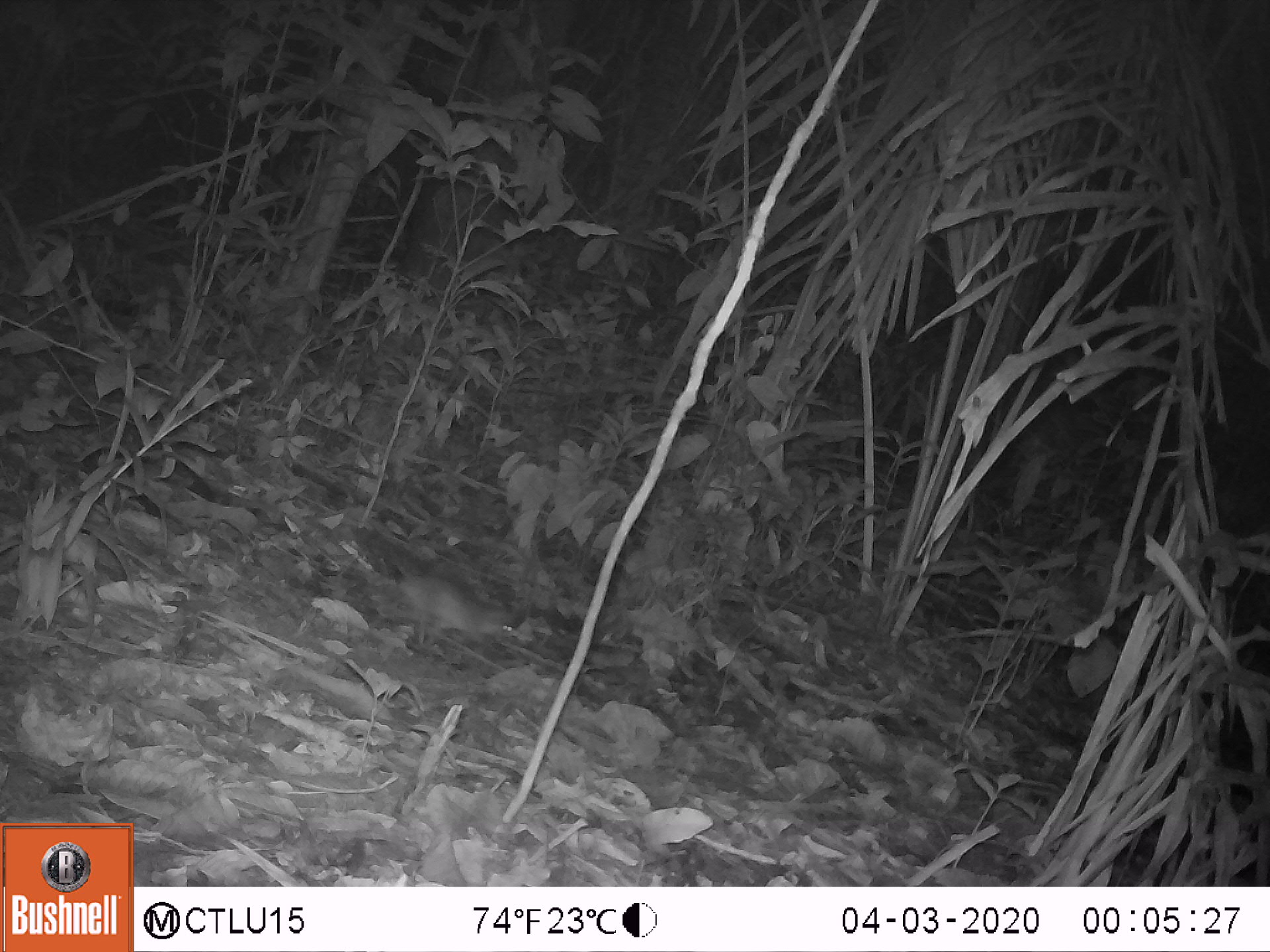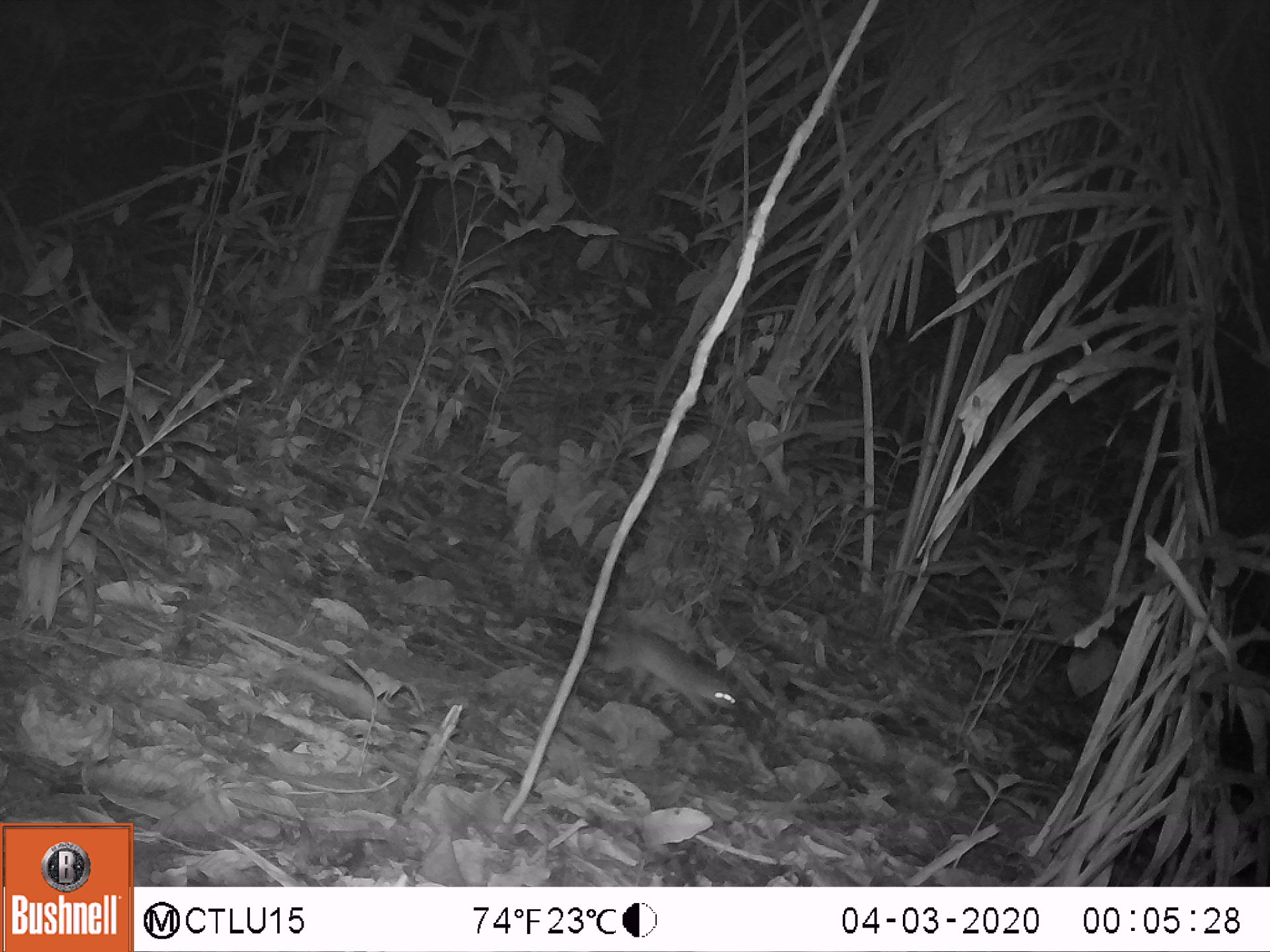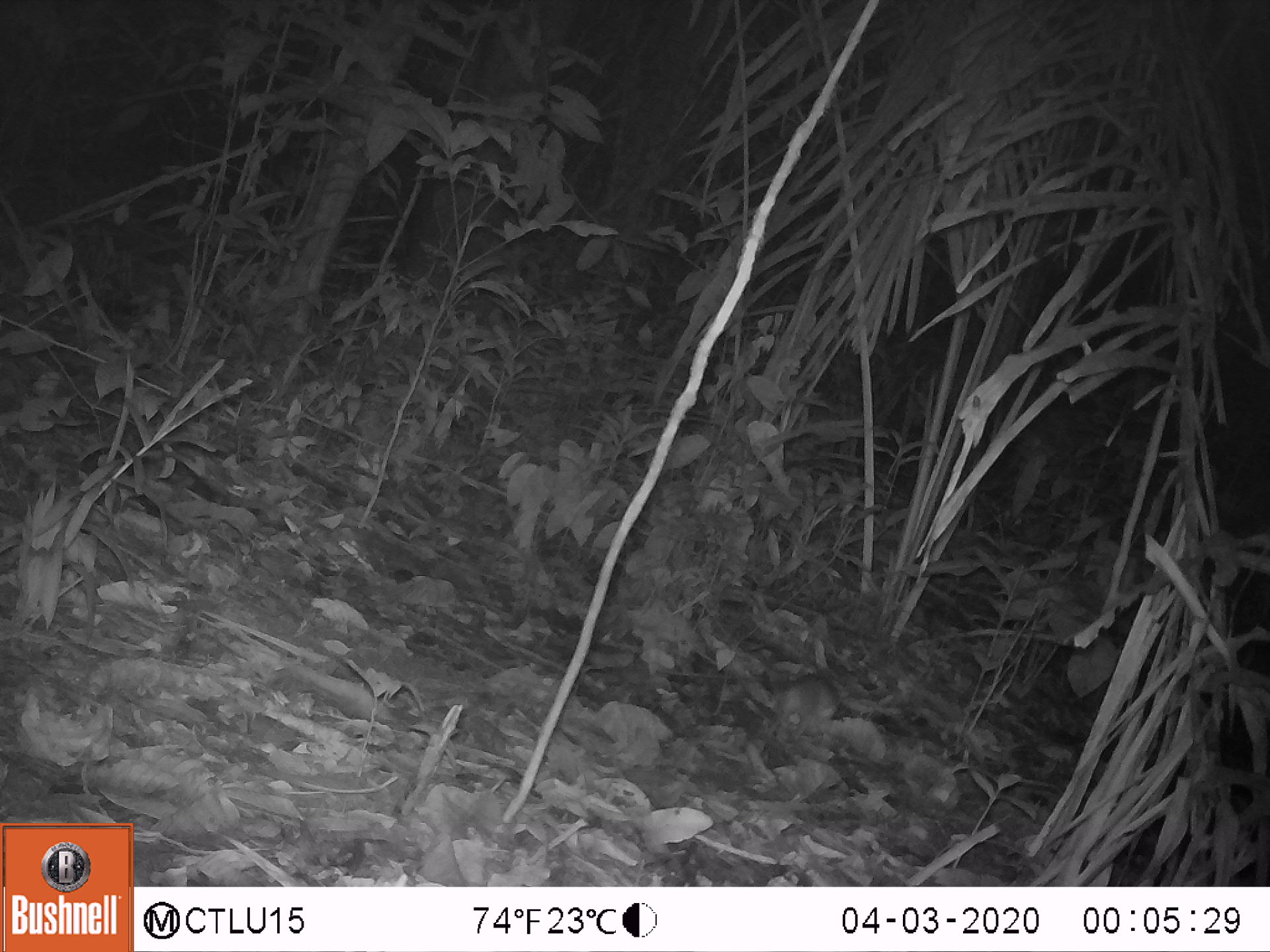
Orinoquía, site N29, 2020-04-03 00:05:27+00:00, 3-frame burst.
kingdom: Animalia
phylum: Chordata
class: Mammalia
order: Rodentia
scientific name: Rodentia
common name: rodent